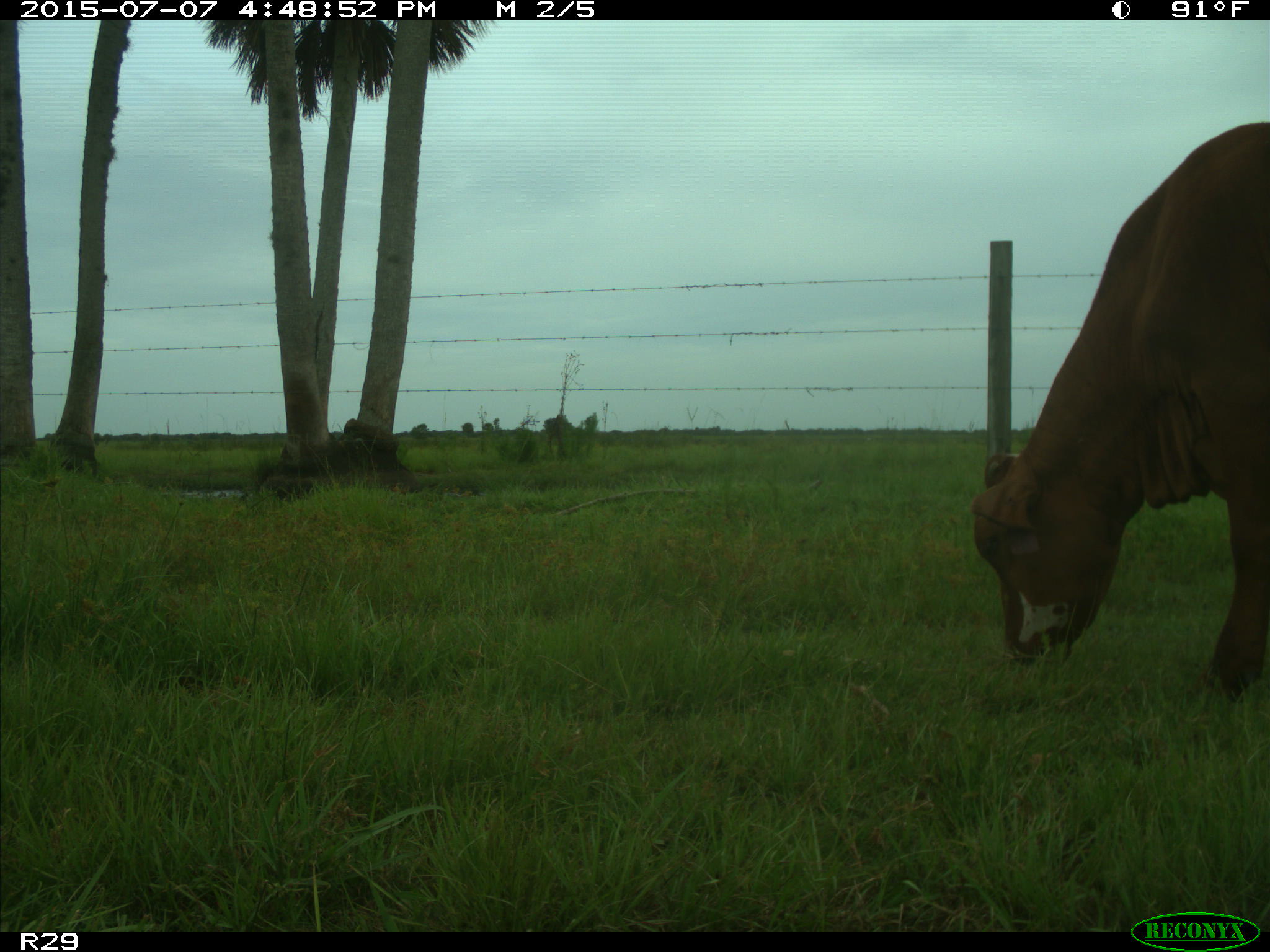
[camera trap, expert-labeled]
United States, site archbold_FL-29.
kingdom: Animalia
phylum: Chordata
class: Mammalia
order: Artiodactyla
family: Bovidae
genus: Bos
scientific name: Bos taurus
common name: domestic cow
Bos taurus (domestic cow).